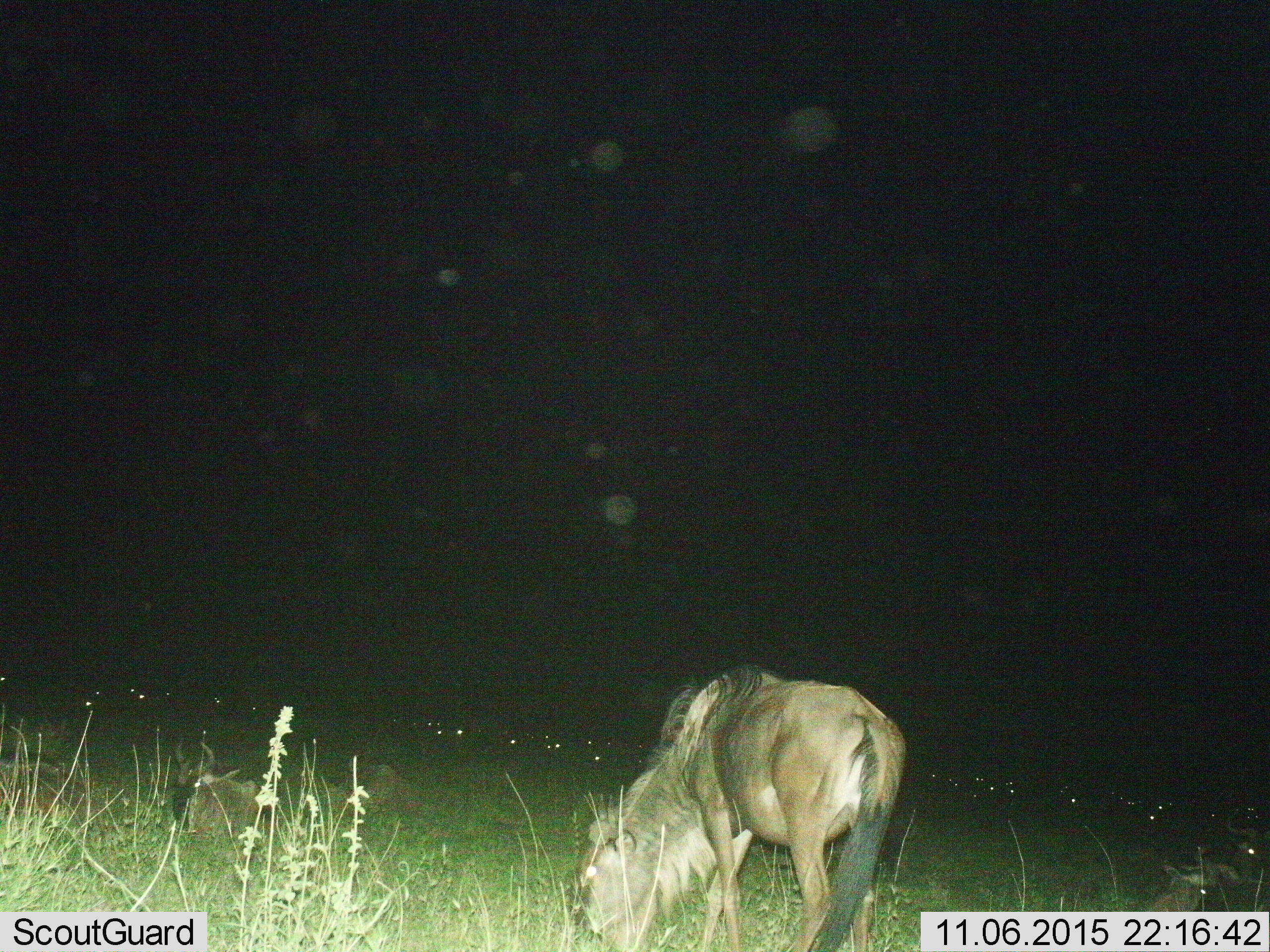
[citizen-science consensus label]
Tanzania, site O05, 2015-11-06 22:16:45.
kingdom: Animalia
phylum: Chordata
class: Mammalia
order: Artiodactyla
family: Bovidae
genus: Connochaetes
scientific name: Connochaetes taurinus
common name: blue wildebeest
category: wildebeest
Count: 6.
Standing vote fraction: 57%.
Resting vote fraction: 43%.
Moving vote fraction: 14%.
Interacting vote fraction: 0%.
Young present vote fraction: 14%.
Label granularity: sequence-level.